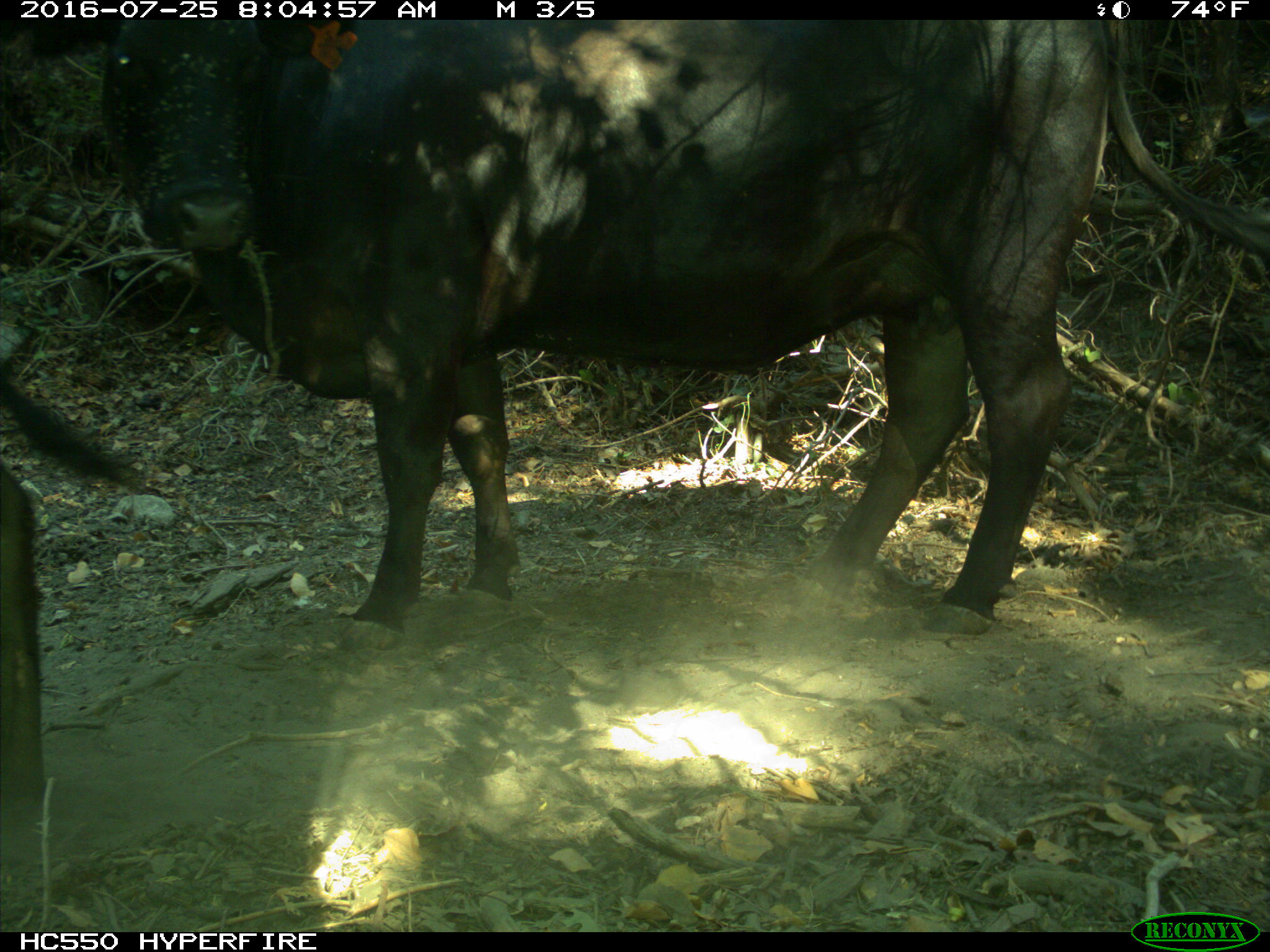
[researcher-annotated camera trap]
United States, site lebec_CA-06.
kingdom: Animalia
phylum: Chordata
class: Mammalia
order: Artiodactyla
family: Bovidae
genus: Bos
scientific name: Bos taurus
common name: domestic cow